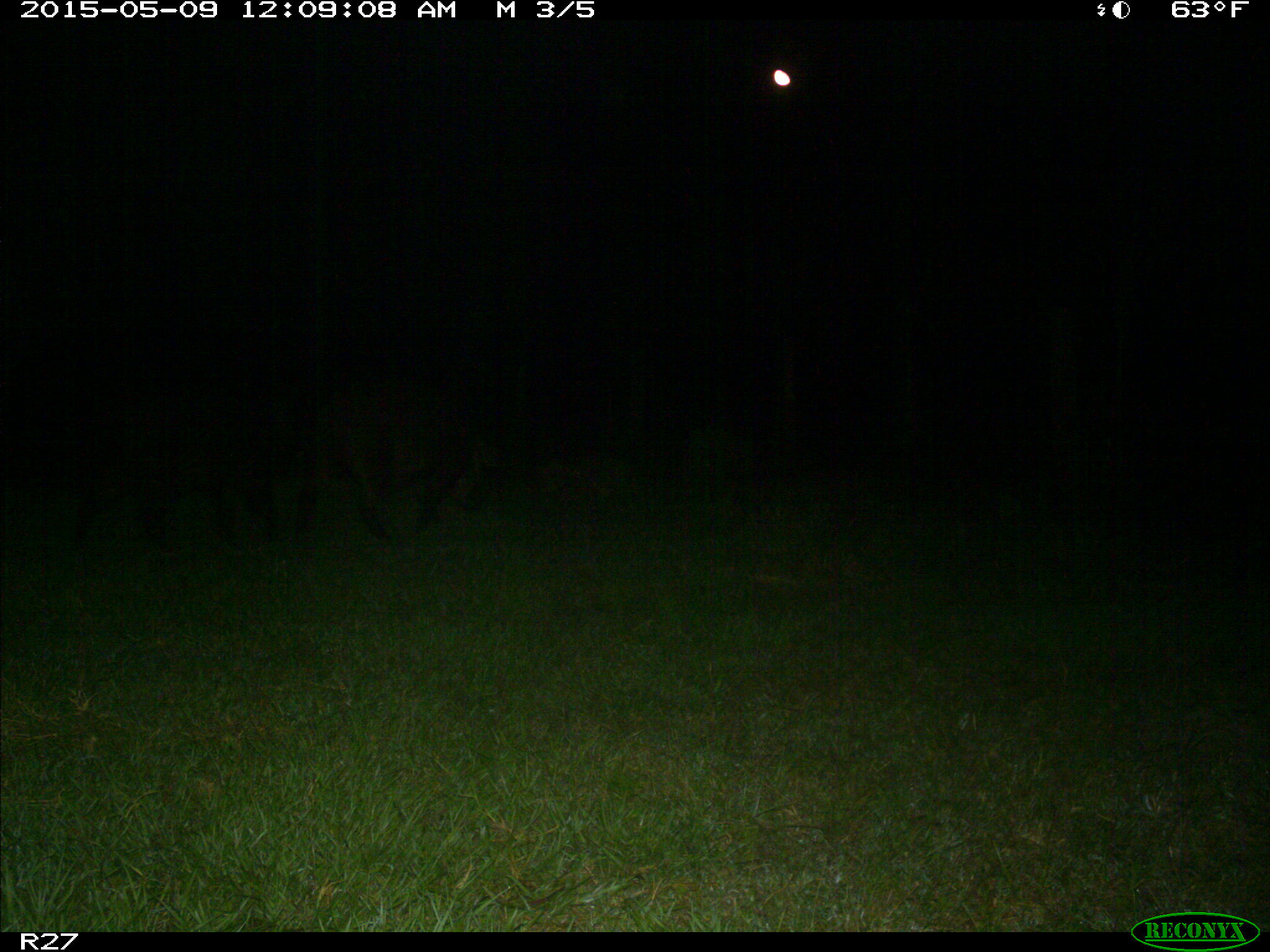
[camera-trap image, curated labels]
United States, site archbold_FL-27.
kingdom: Animalia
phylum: Chordata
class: Mammalia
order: Artiodactyla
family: Suidae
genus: Sus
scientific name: Sus scrofa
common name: wild boar